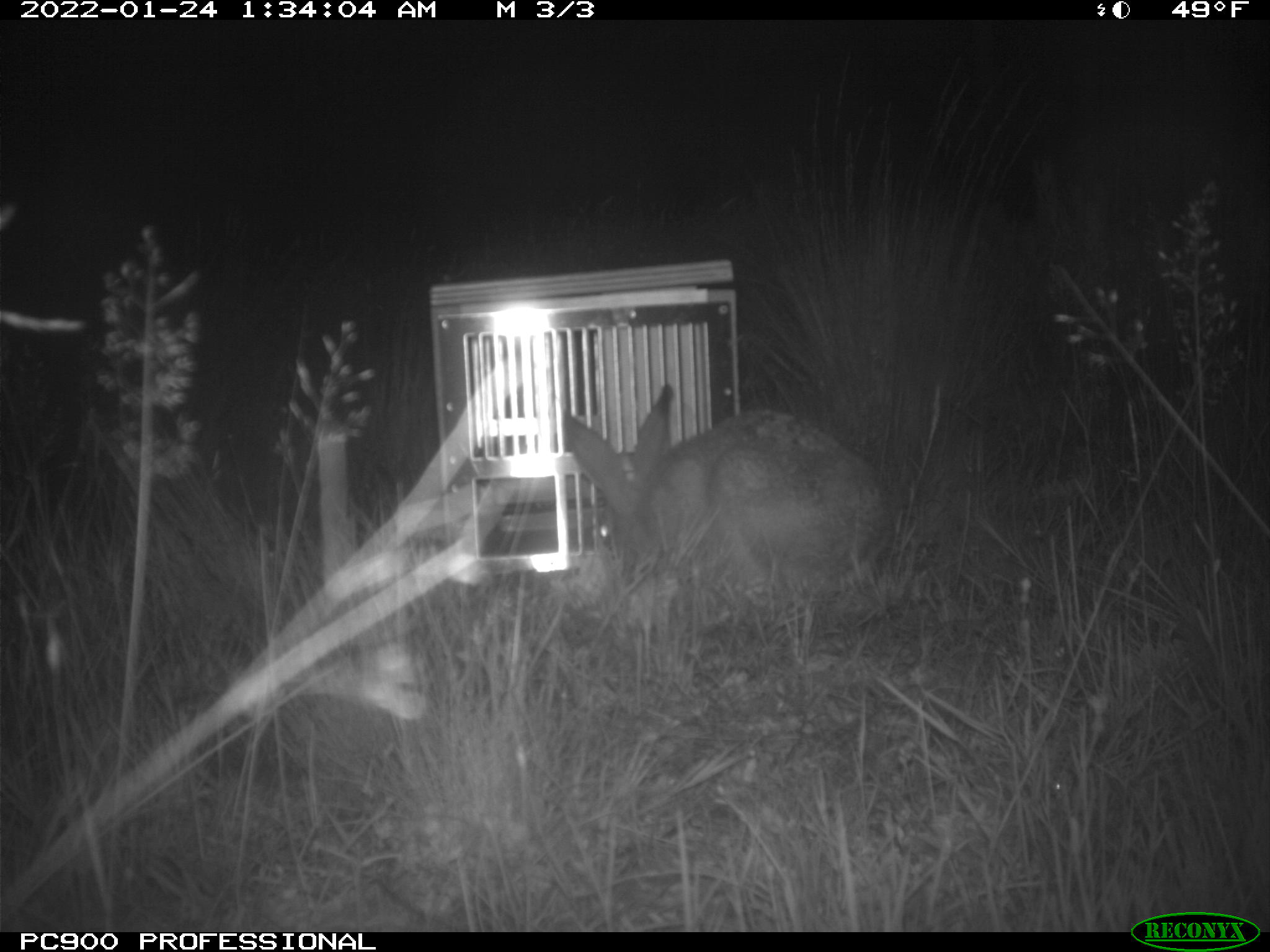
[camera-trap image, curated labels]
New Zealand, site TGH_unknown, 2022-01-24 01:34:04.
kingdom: Animalia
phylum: Chordata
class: Mammalia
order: Lagomorpha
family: Leporidae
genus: Lepus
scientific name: Lepus europaeus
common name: brown hare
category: hare